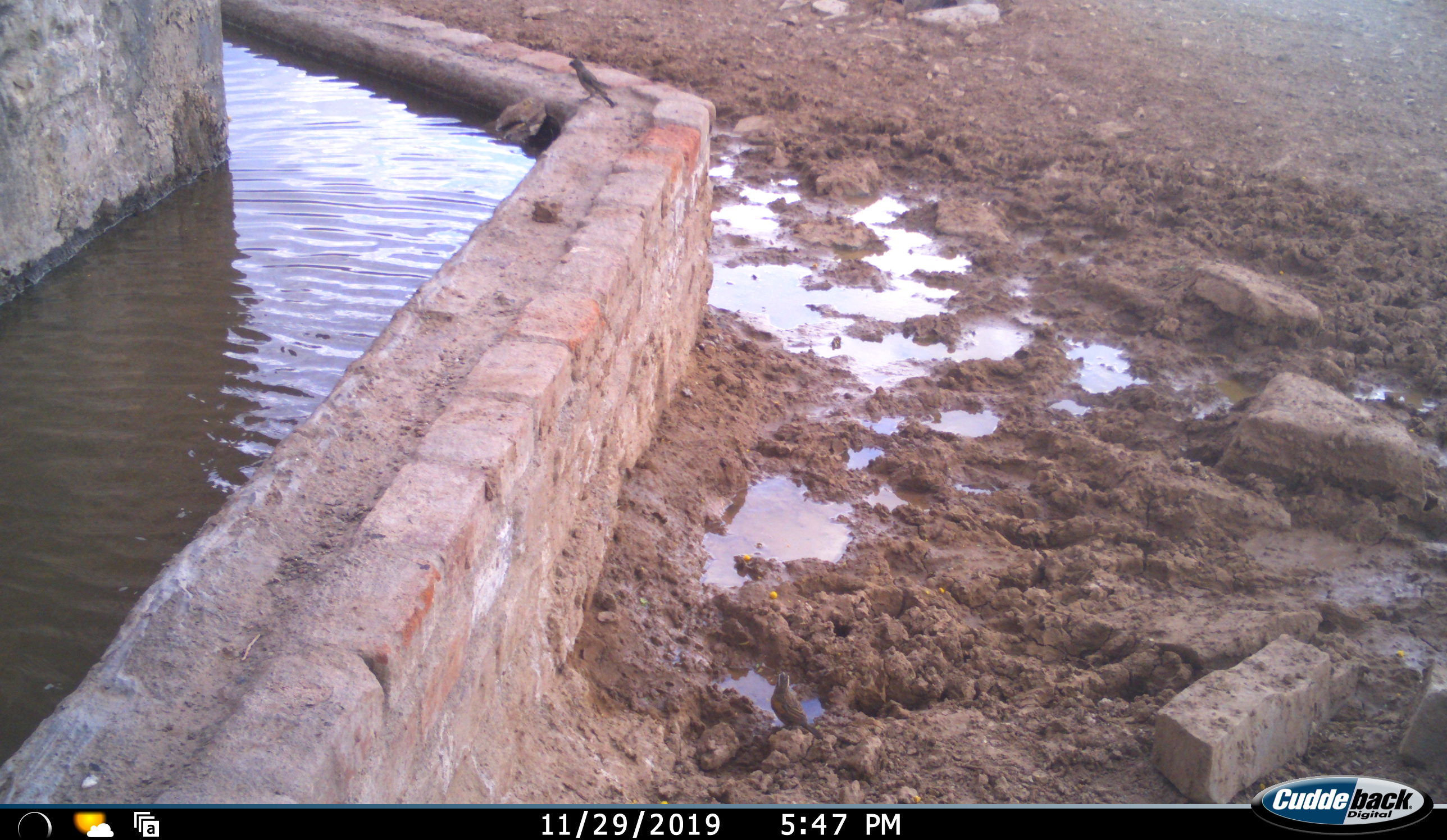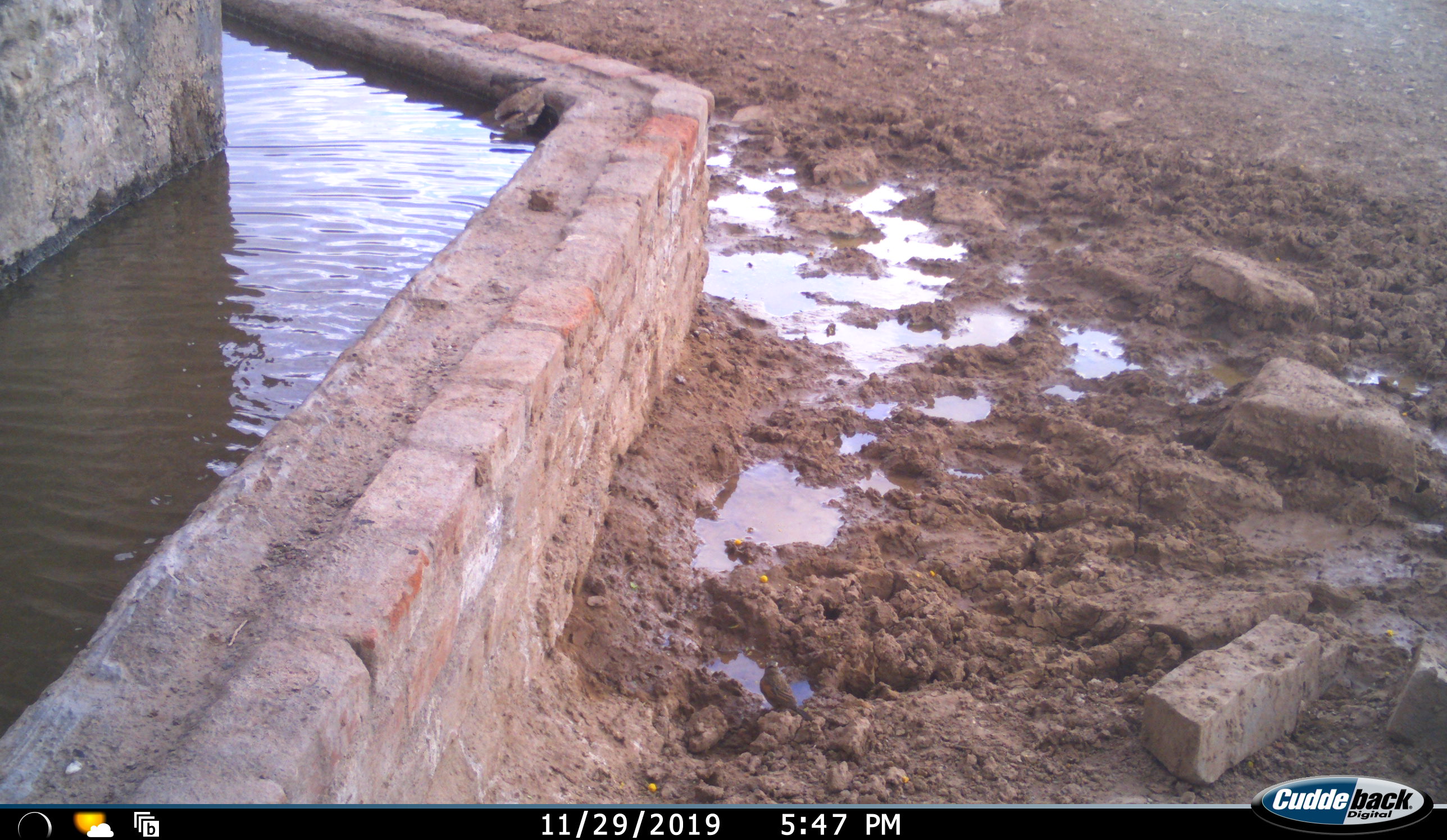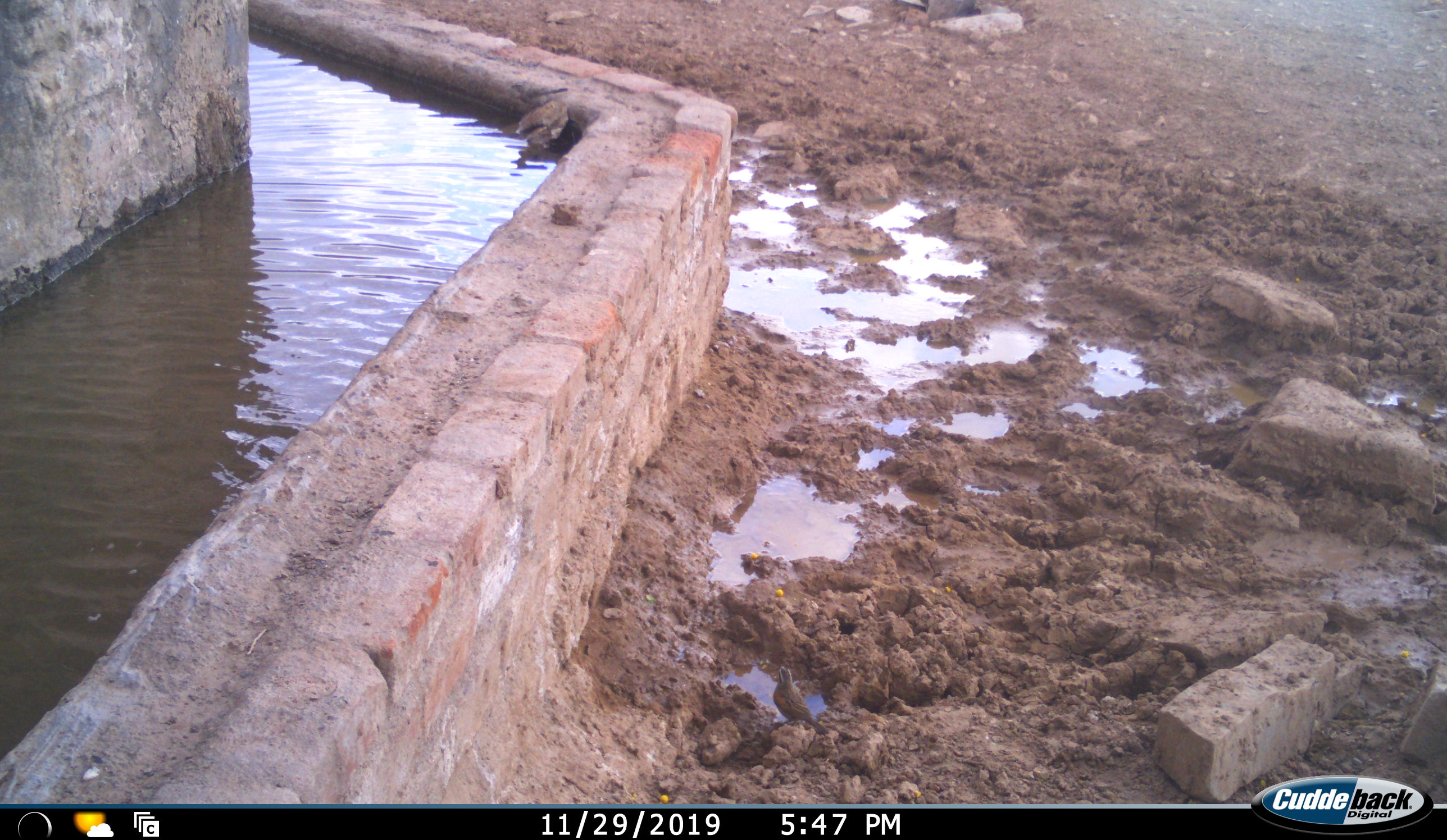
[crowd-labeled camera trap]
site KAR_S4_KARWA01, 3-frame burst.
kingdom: Animalia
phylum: Chordata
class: Aves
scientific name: Aves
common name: bird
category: birdother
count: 2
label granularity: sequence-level